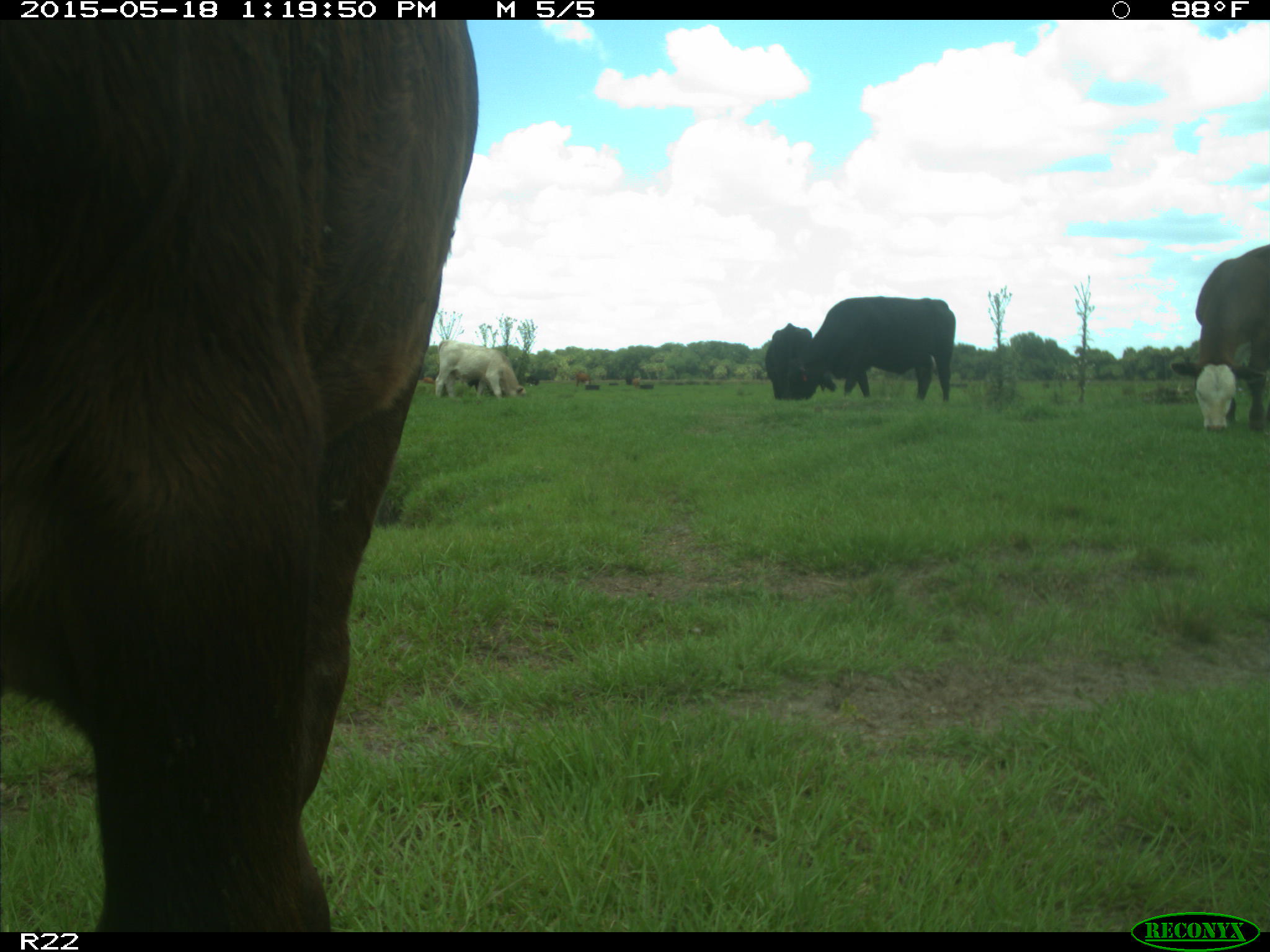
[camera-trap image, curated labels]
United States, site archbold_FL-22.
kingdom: Animalia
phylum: Chordata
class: Mammalia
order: Artiodactyla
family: Bovidae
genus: Bos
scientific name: Bos taurus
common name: domestic cow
Bos taurus (domestic cow).